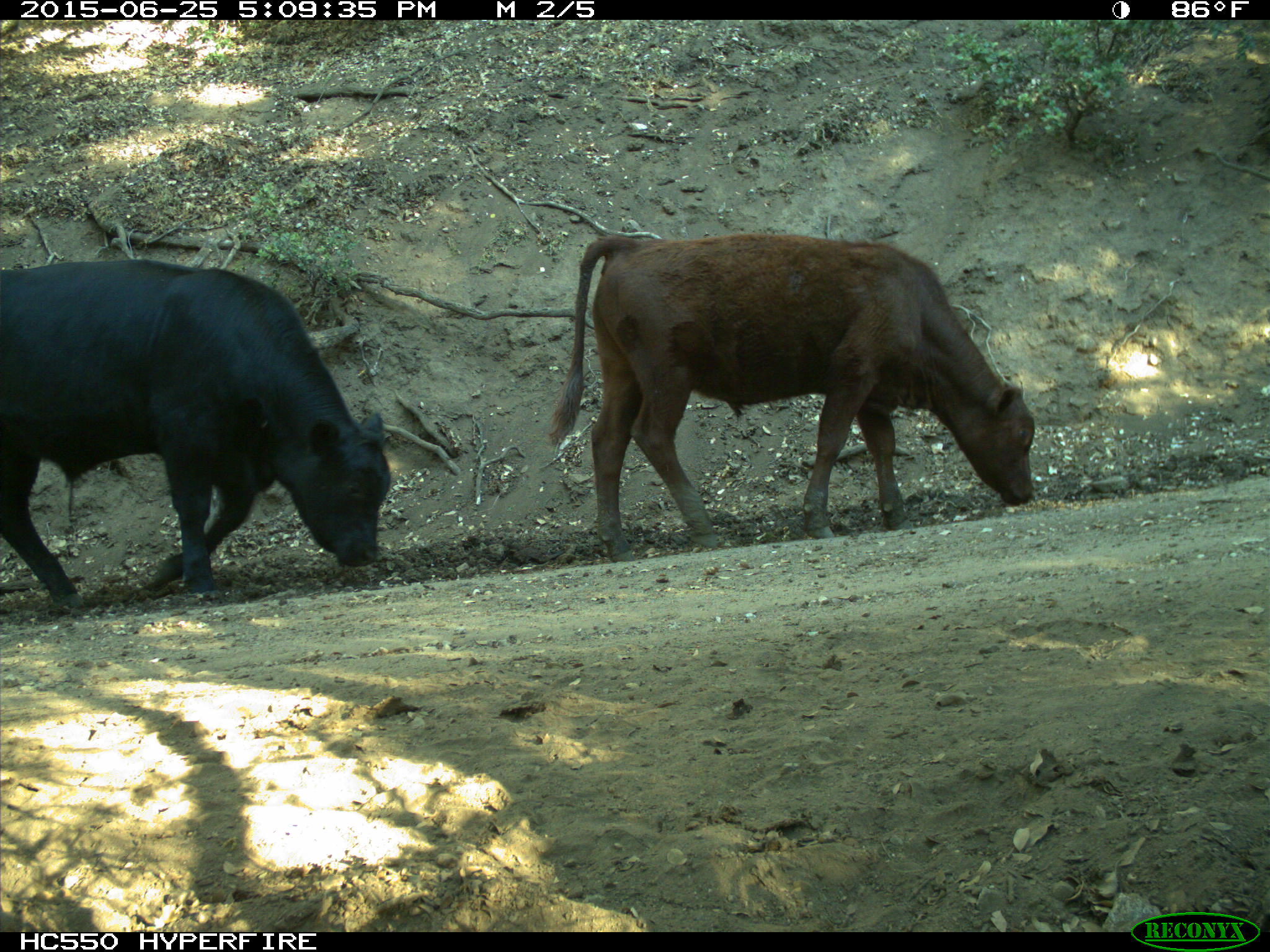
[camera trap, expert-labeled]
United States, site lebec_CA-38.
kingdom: Animalia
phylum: Chordata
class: Mammalia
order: Artiodactyla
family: Bovidae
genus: Bos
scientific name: Bos taurus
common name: domestic cow